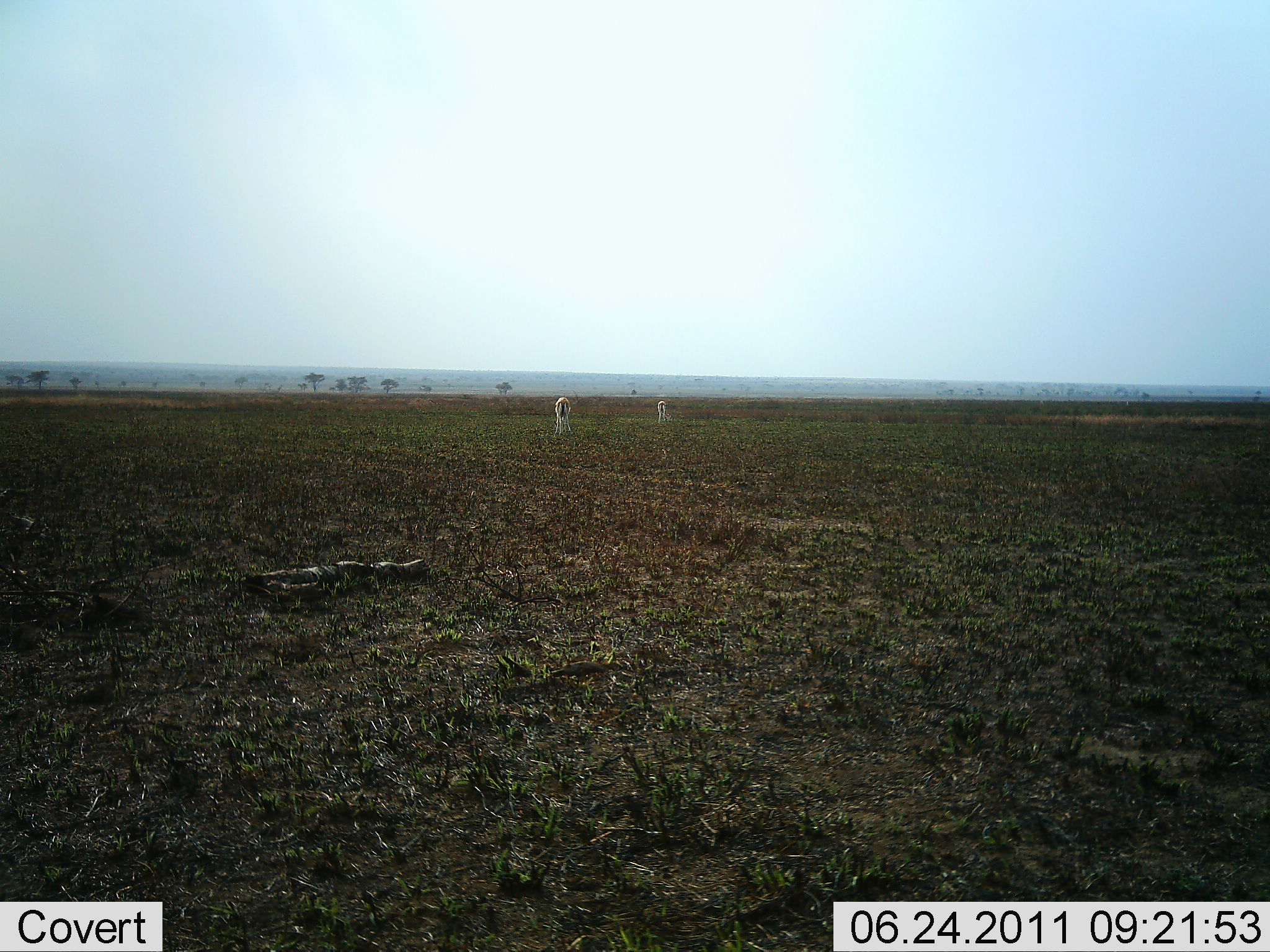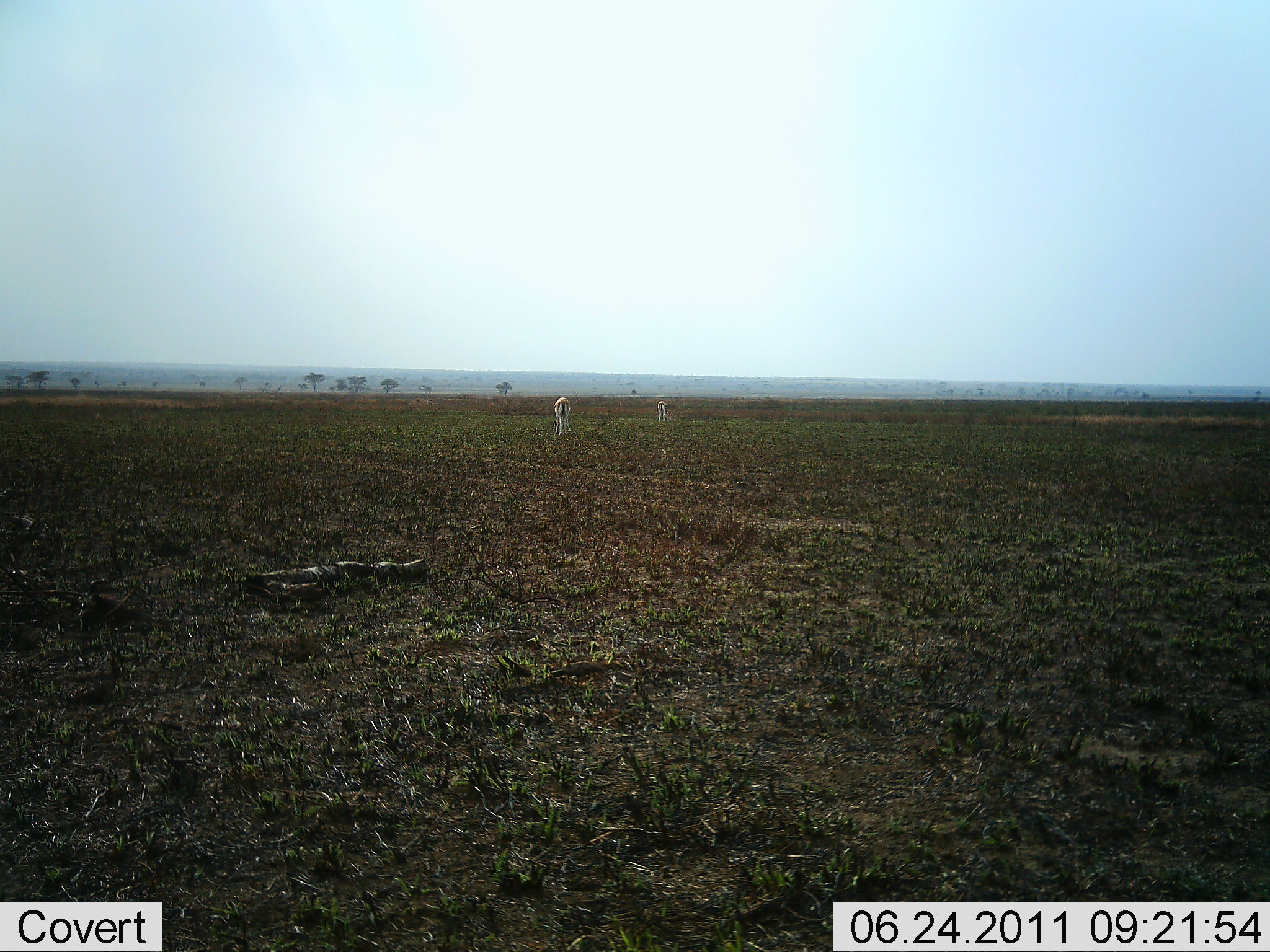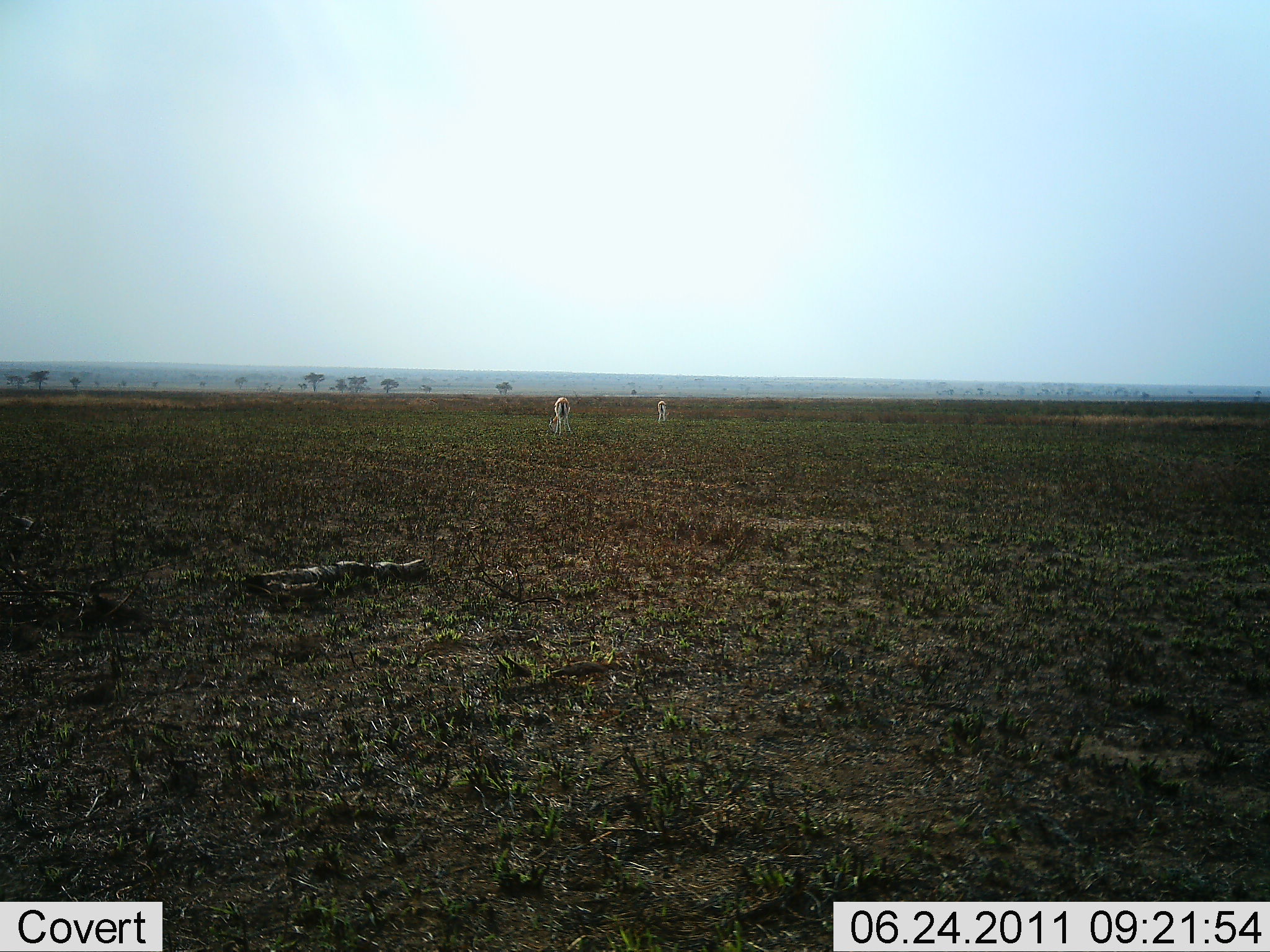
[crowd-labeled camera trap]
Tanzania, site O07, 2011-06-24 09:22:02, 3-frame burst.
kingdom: Animalia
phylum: Chordata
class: Mammalia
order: Artiodactyla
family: Bovidae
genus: Eudorcas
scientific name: Eudorcas thomsonii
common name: thomson's gazelle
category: gazellethomsons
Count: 2.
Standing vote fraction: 42%.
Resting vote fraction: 0%.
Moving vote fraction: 0%.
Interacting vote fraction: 0%.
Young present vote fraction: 0%.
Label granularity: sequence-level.